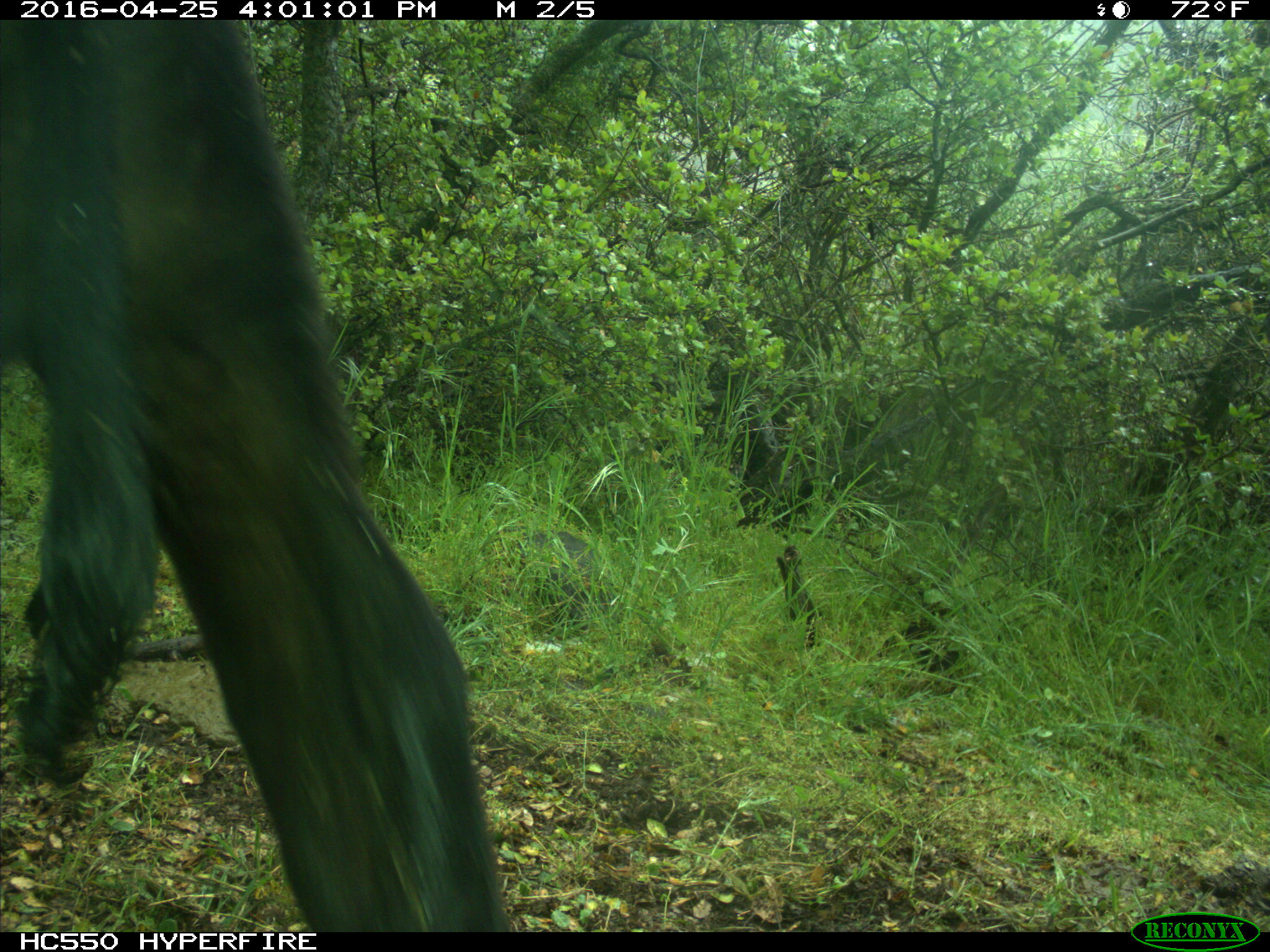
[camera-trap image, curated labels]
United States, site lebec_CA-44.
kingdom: Animalia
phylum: Chordata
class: Mammalia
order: Artiodactyla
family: Bovidae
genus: Bos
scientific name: Bos taurus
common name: domestic cow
Bos taurus (domestic cow).